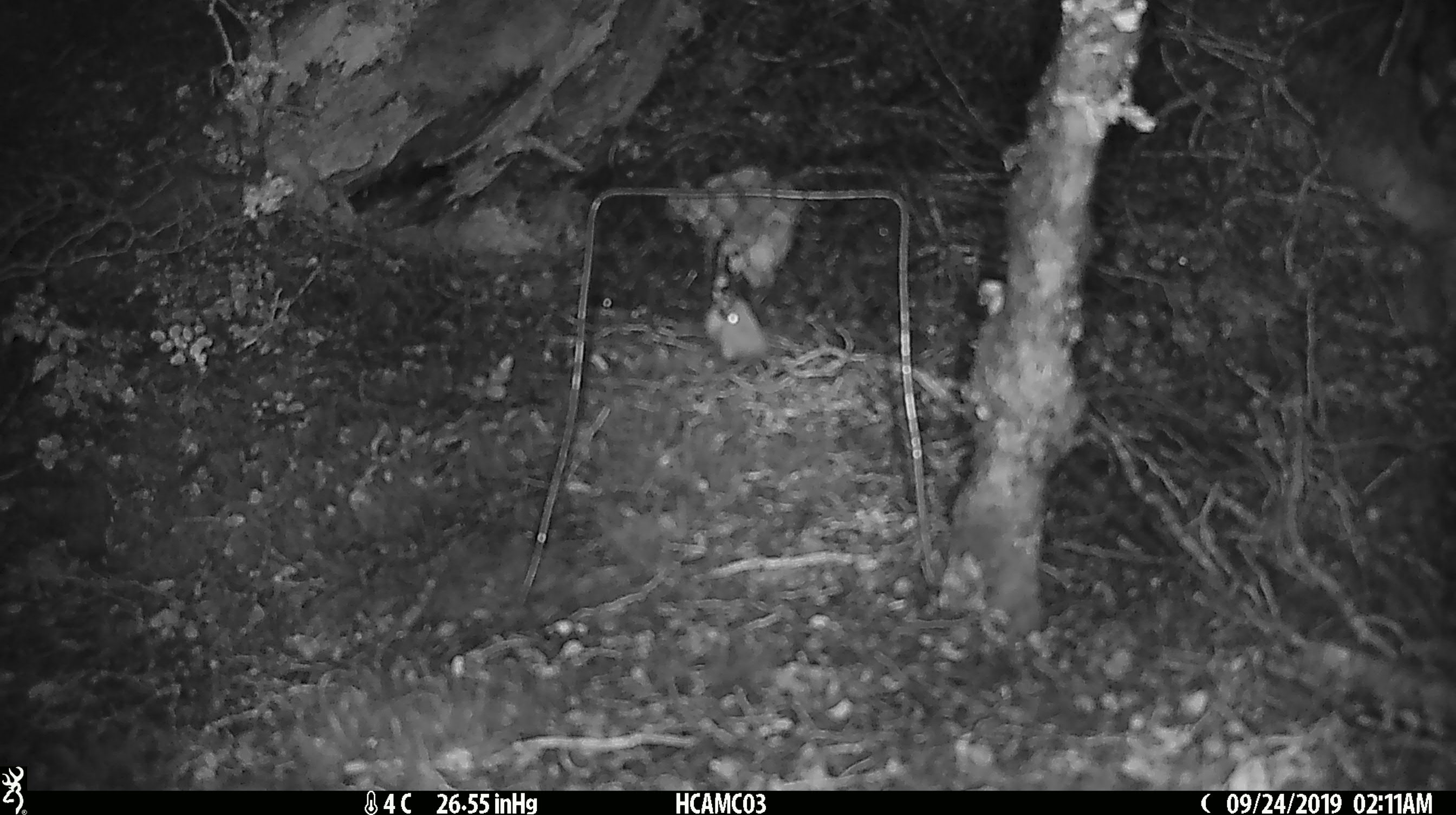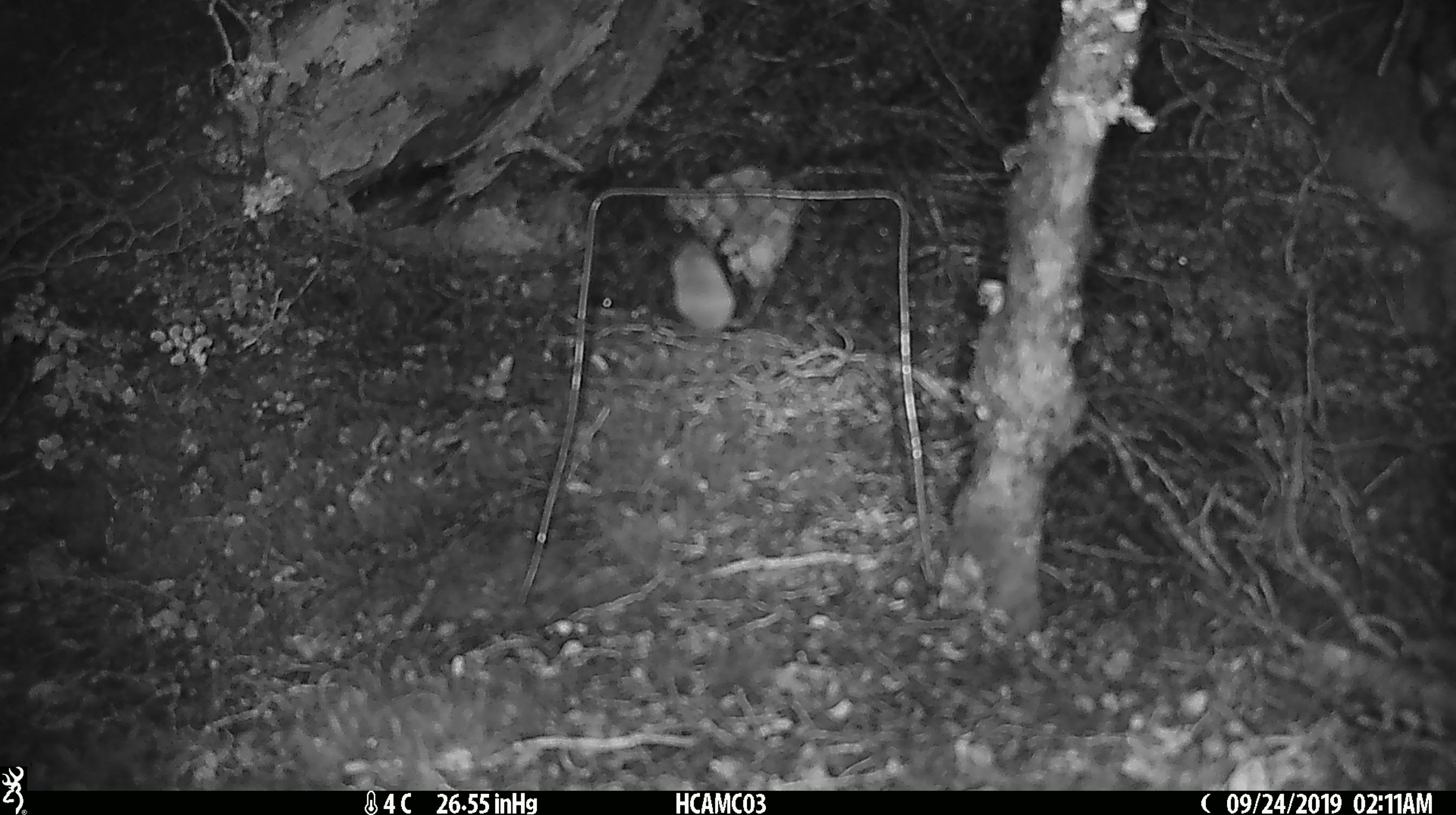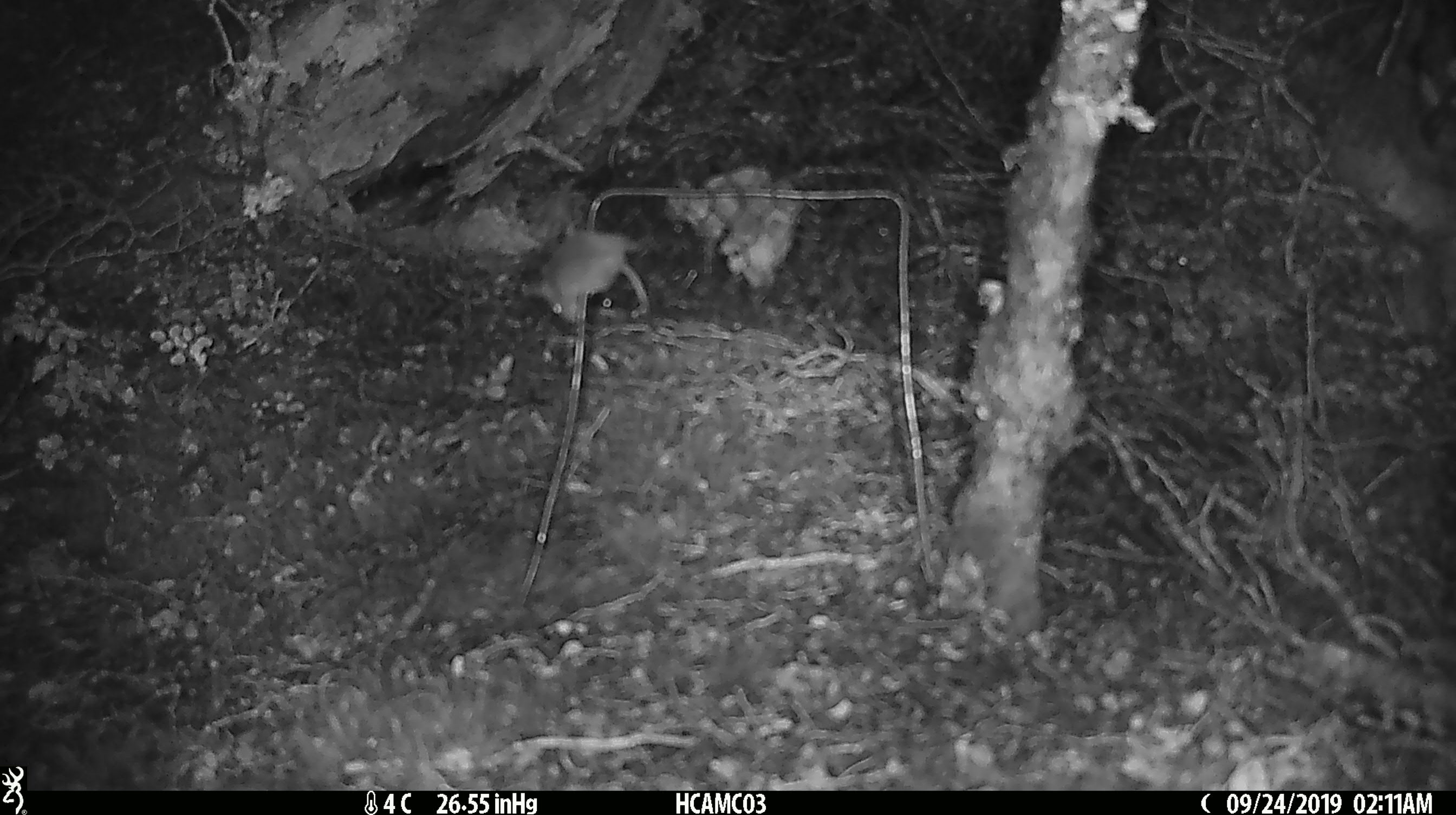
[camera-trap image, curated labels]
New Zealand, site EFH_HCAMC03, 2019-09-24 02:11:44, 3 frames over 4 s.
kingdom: Animalia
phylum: Chordata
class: Mammalia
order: Rodentia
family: Muridae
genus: Mus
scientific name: Mus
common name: mouse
Mouse (Mus).